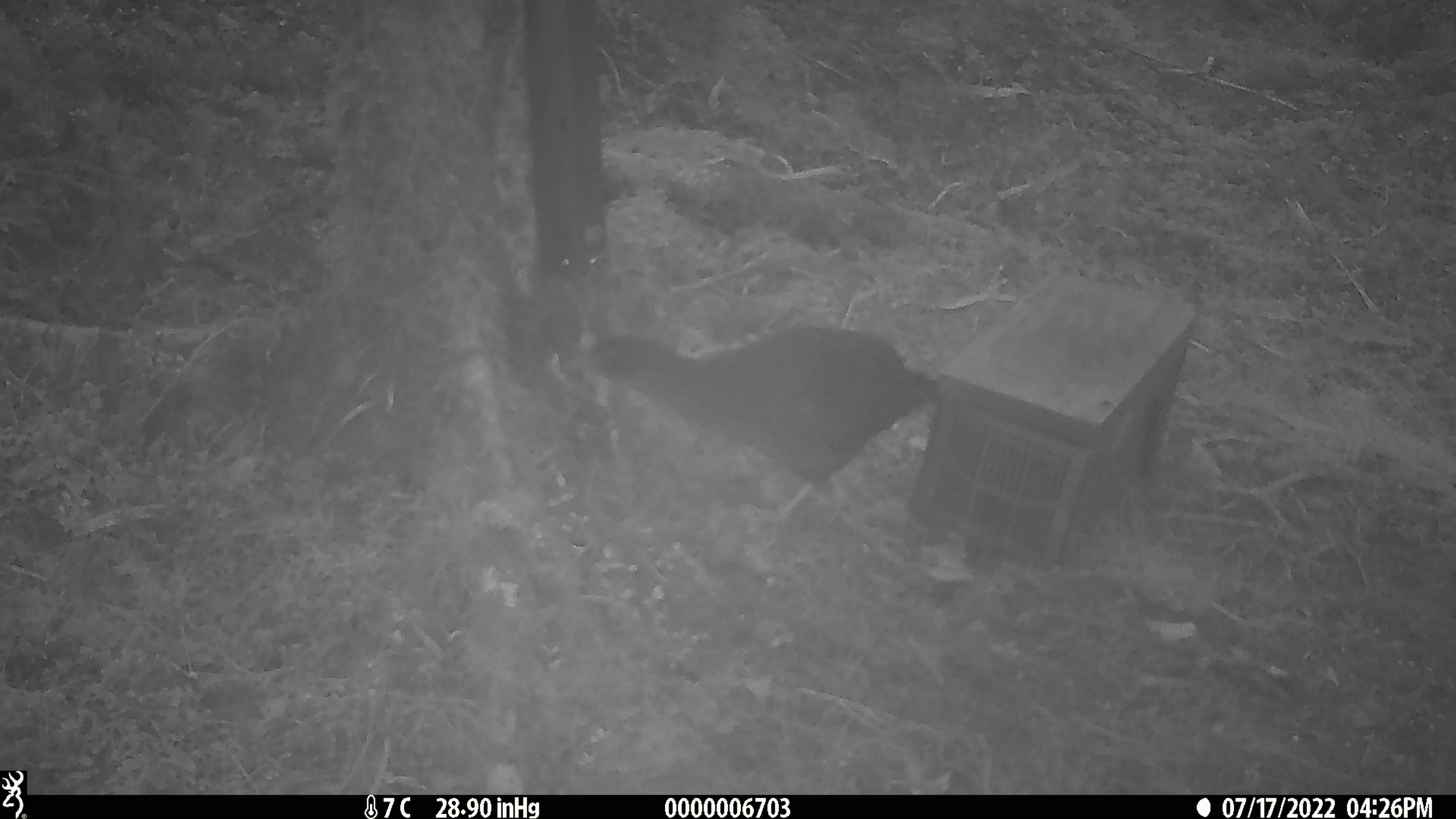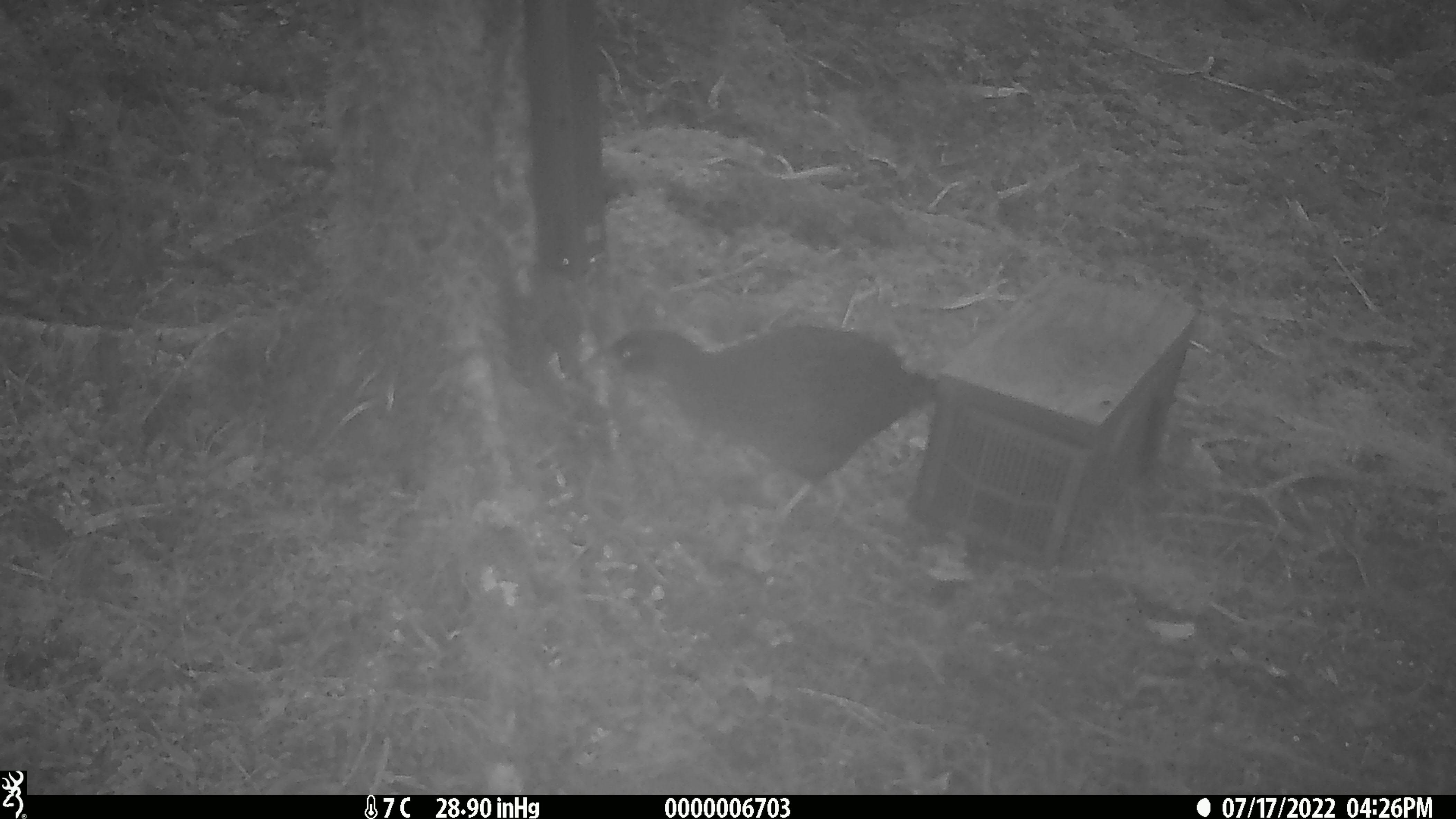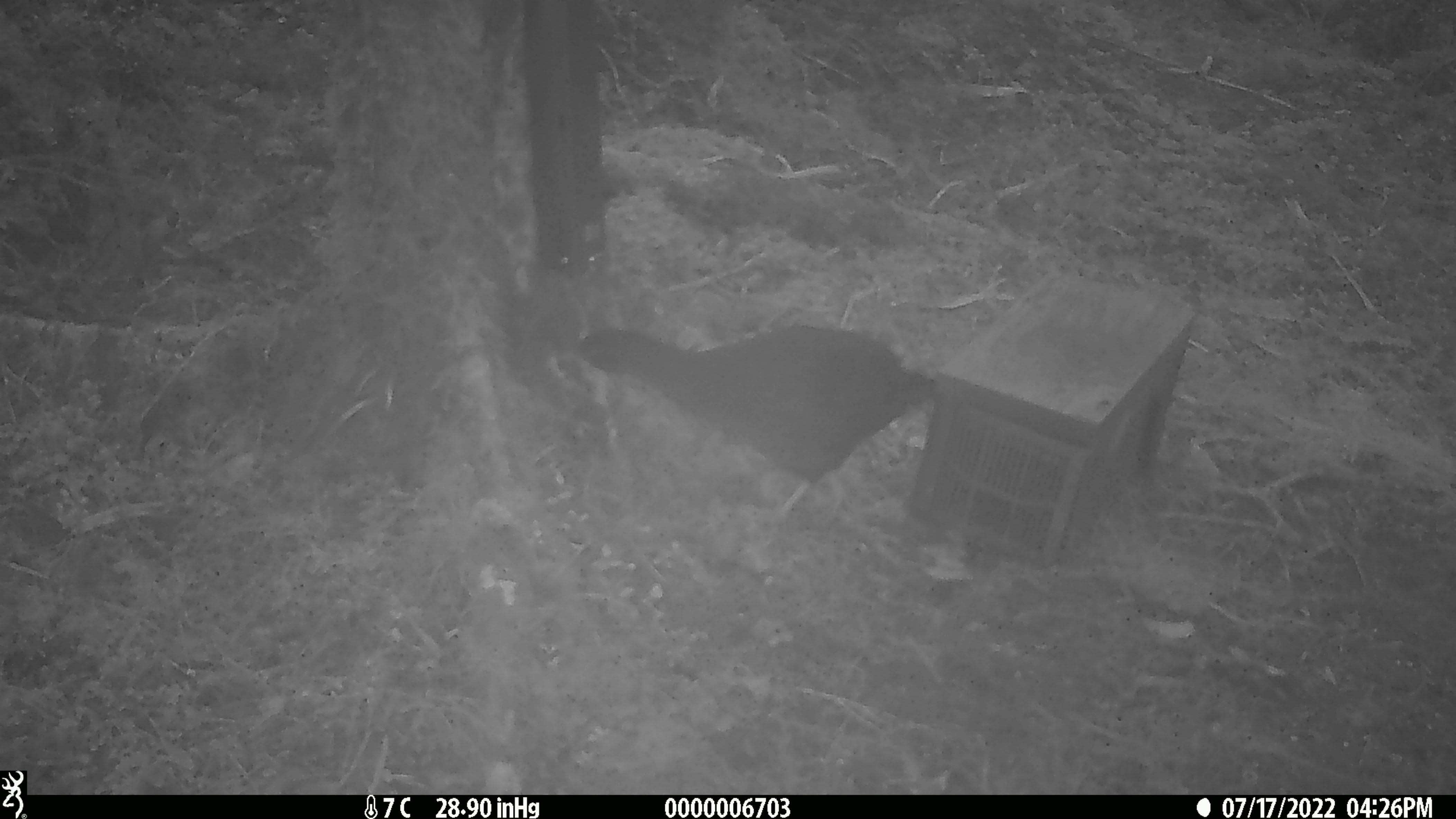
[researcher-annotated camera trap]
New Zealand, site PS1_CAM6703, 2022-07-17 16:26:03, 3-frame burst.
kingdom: Animalia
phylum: Chordata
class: Aves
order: Gruiformes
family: Rallidae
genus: Gallirallus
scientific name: Gallirallus australis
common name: weka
Weka (Gallirallus australis).